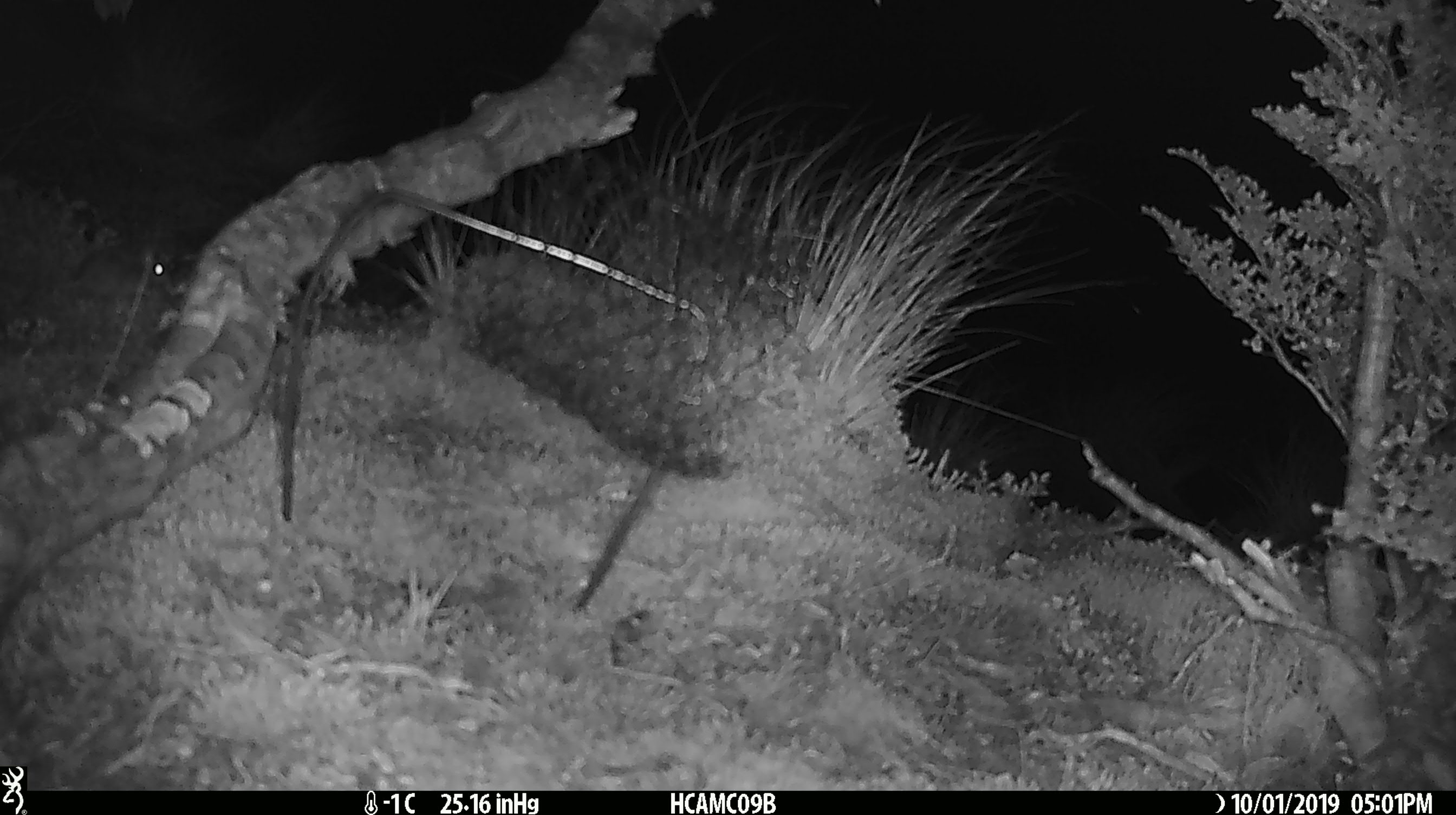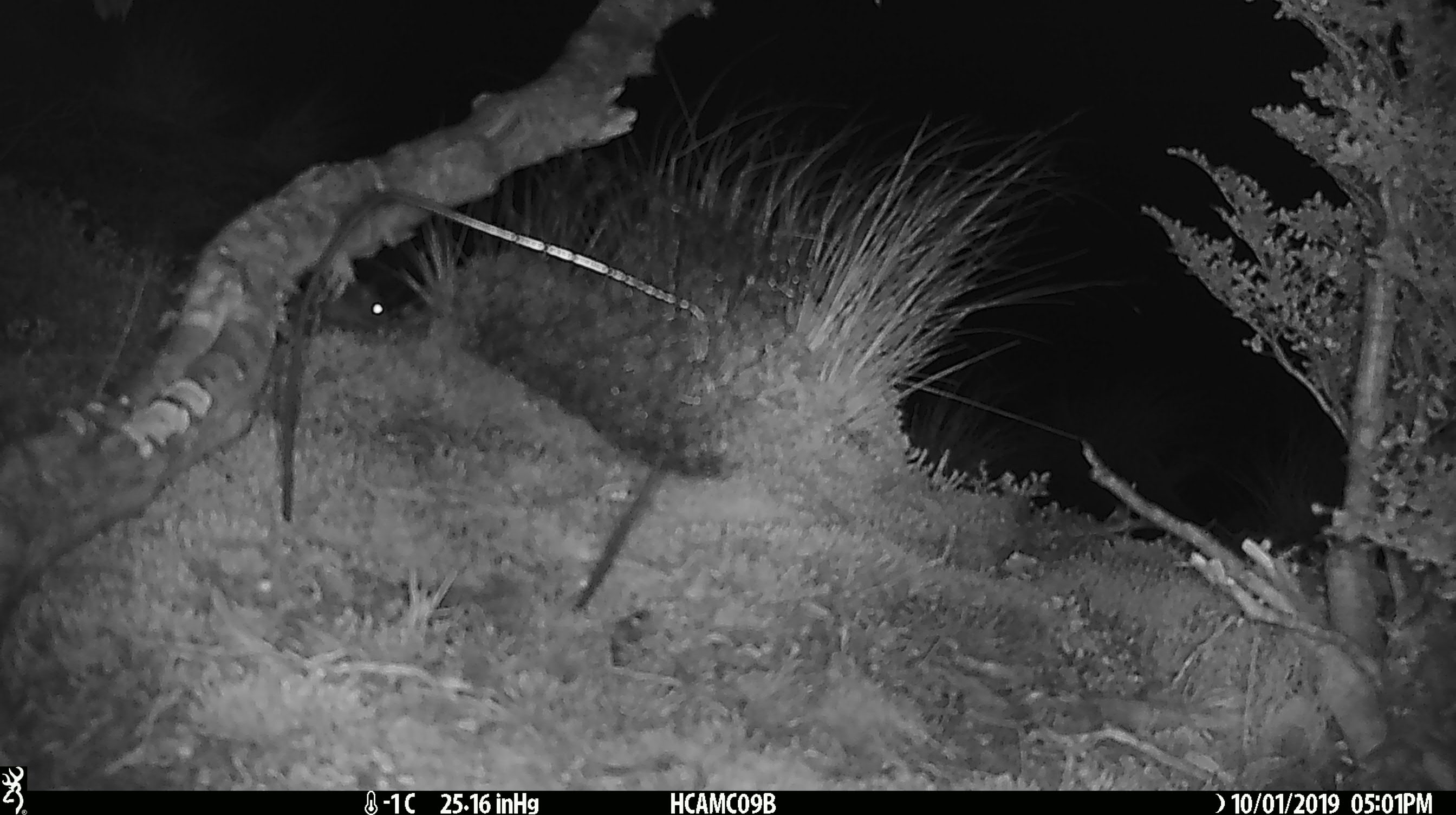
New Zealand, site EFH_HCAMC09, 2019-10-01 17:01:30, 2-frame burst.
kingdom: Animalia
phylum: Chordata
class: Mammalia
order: Rodentia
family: Muridae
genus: Mus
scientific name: Mus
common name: mouse